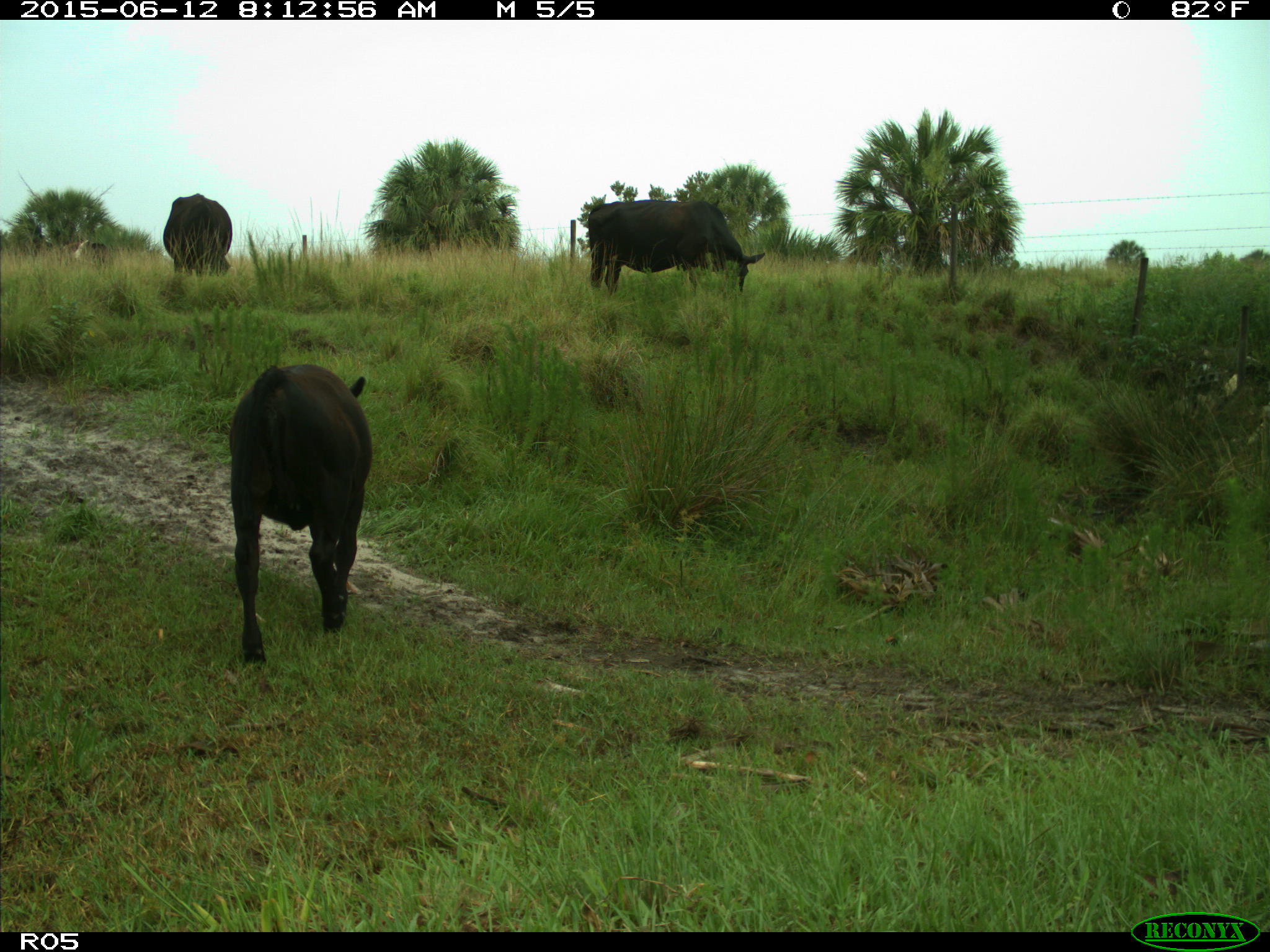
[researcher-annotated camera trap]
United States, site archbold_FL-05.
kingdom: Animalia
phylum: Chordata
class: Mammalia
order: Artiodactyla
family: Bovidae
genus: Bos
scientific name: Bos taurus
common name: domestic cow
Bos taurus (domestic cow).